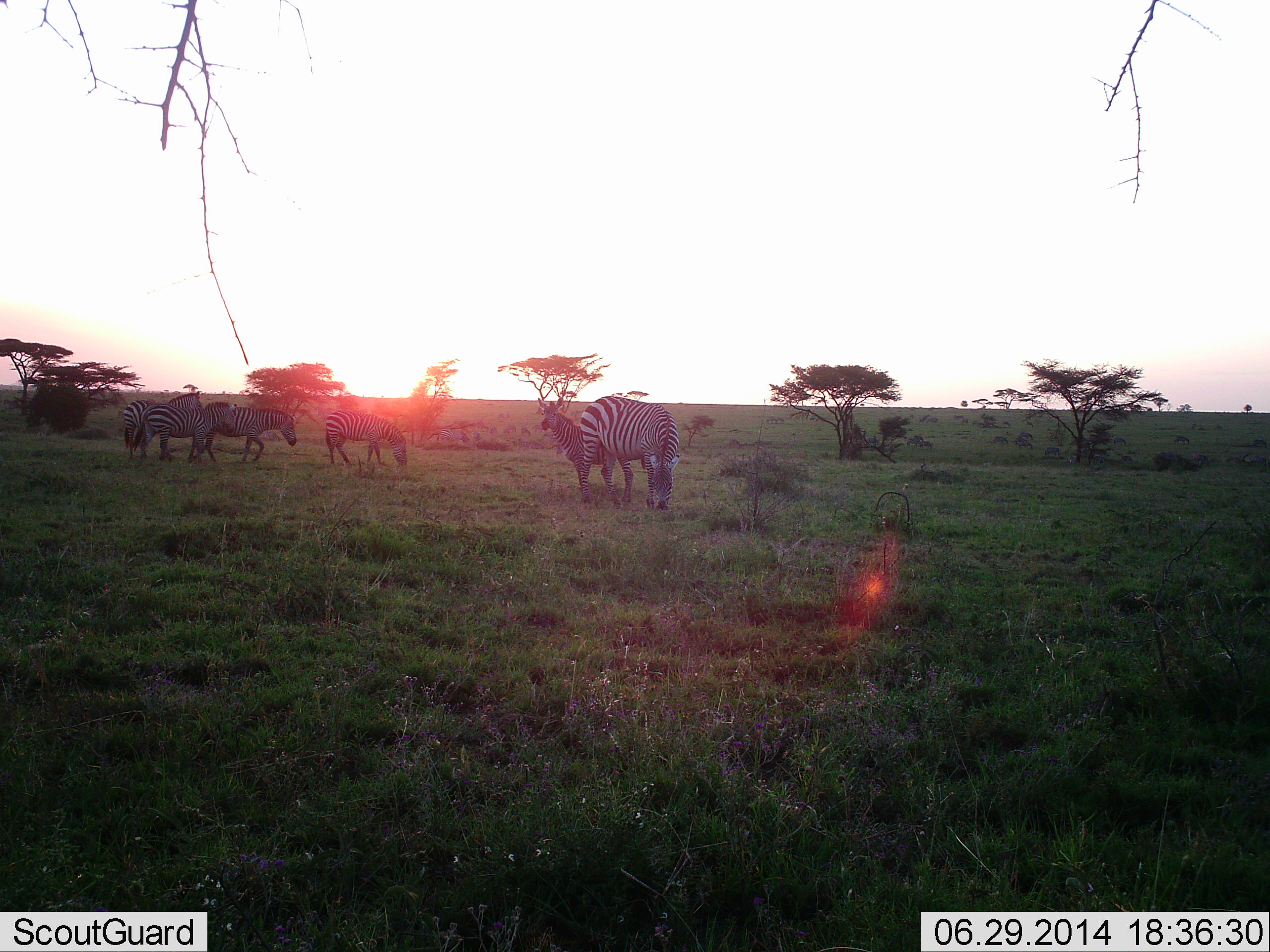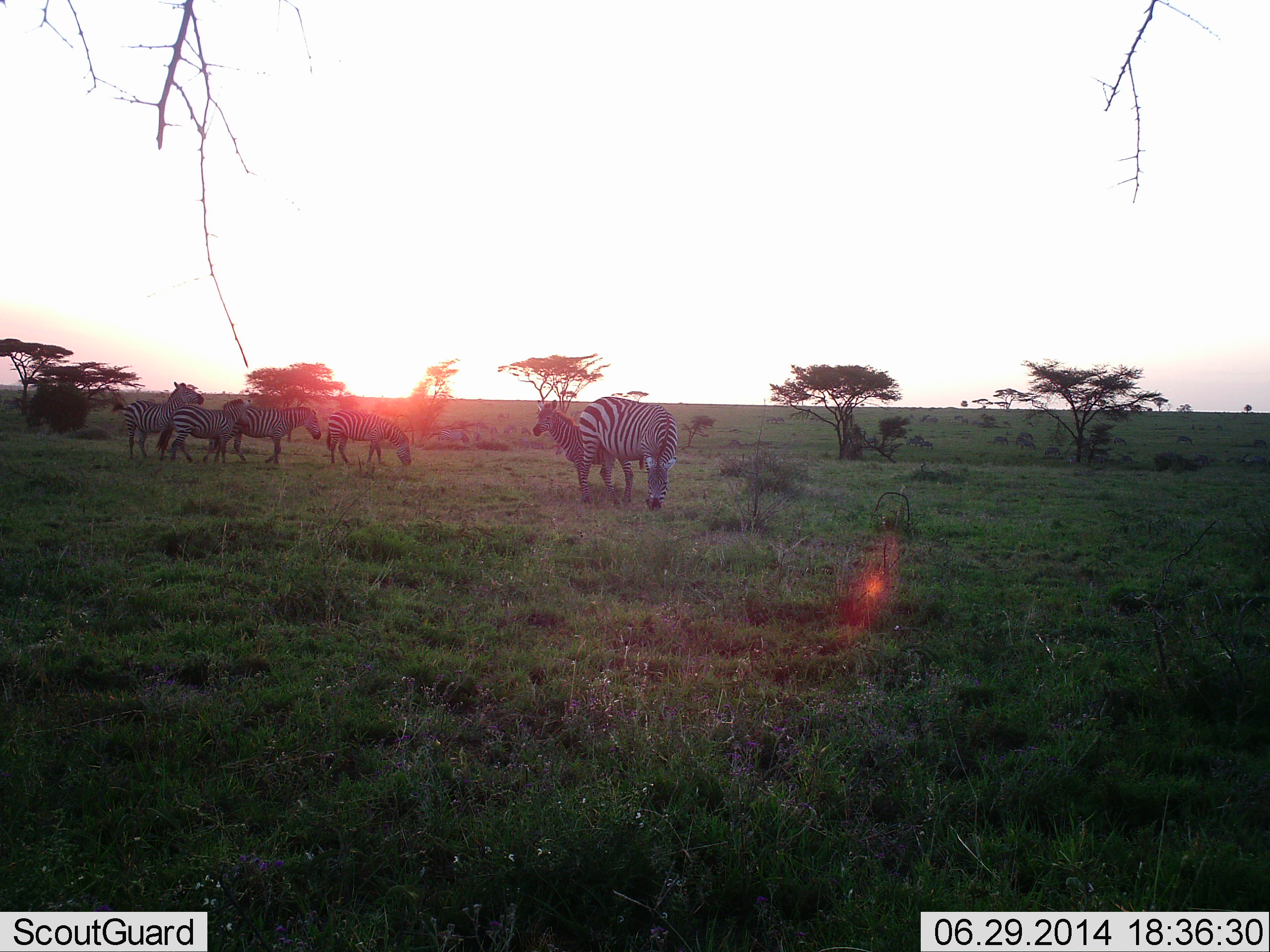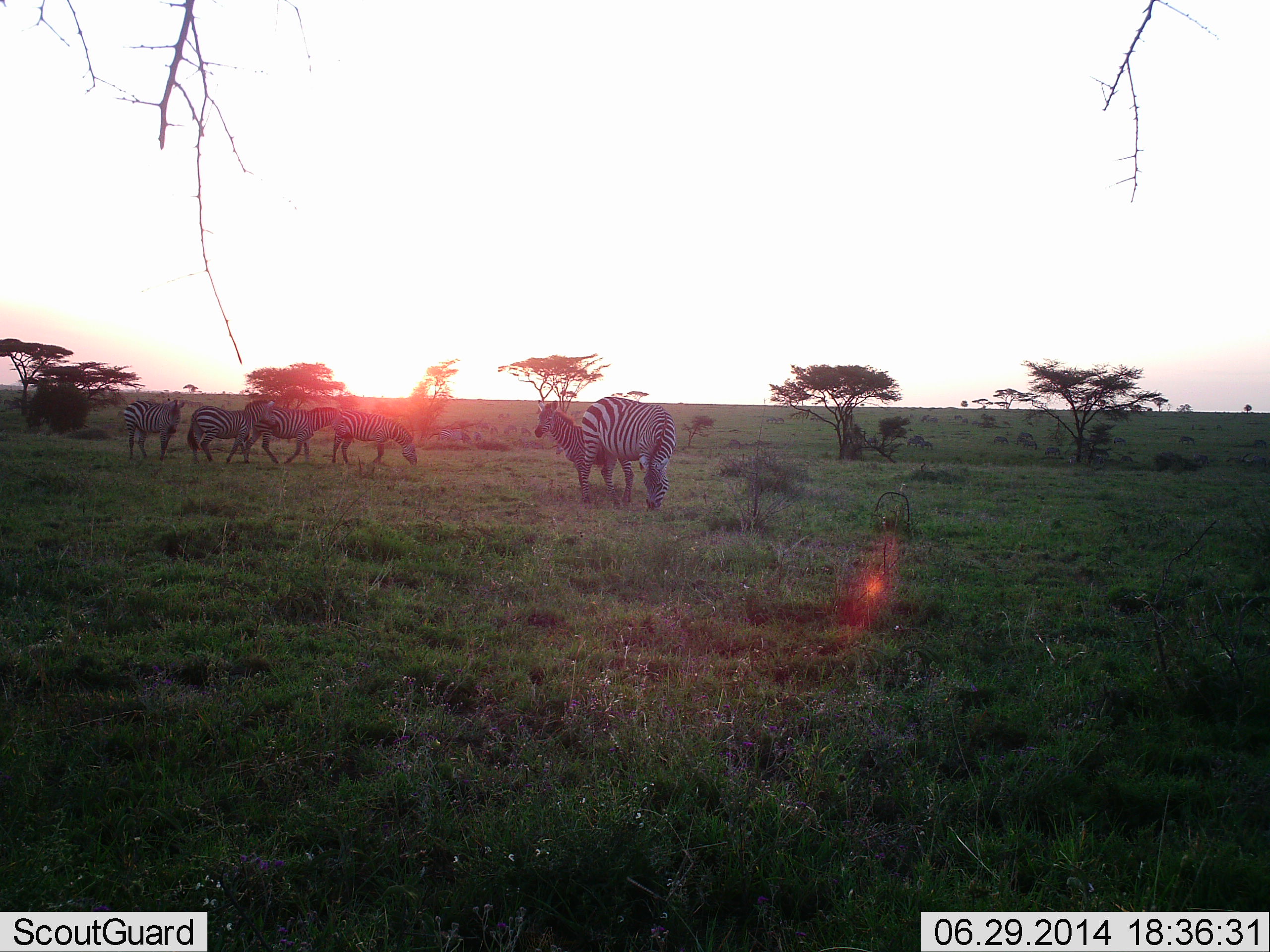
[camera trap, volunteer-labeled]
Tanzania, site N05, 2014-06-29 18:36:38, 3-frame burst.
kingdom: Animalia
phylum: Chordata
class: Mammalia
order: Perissodactyla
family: Equidae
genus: Equus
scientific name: Equus quagga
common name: plains zebra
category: zebra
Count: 6.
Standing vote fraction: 85%.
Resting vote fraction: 6%.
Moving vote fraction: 38%.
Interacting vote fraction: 18%.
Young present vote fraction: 18%.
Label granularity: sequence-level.